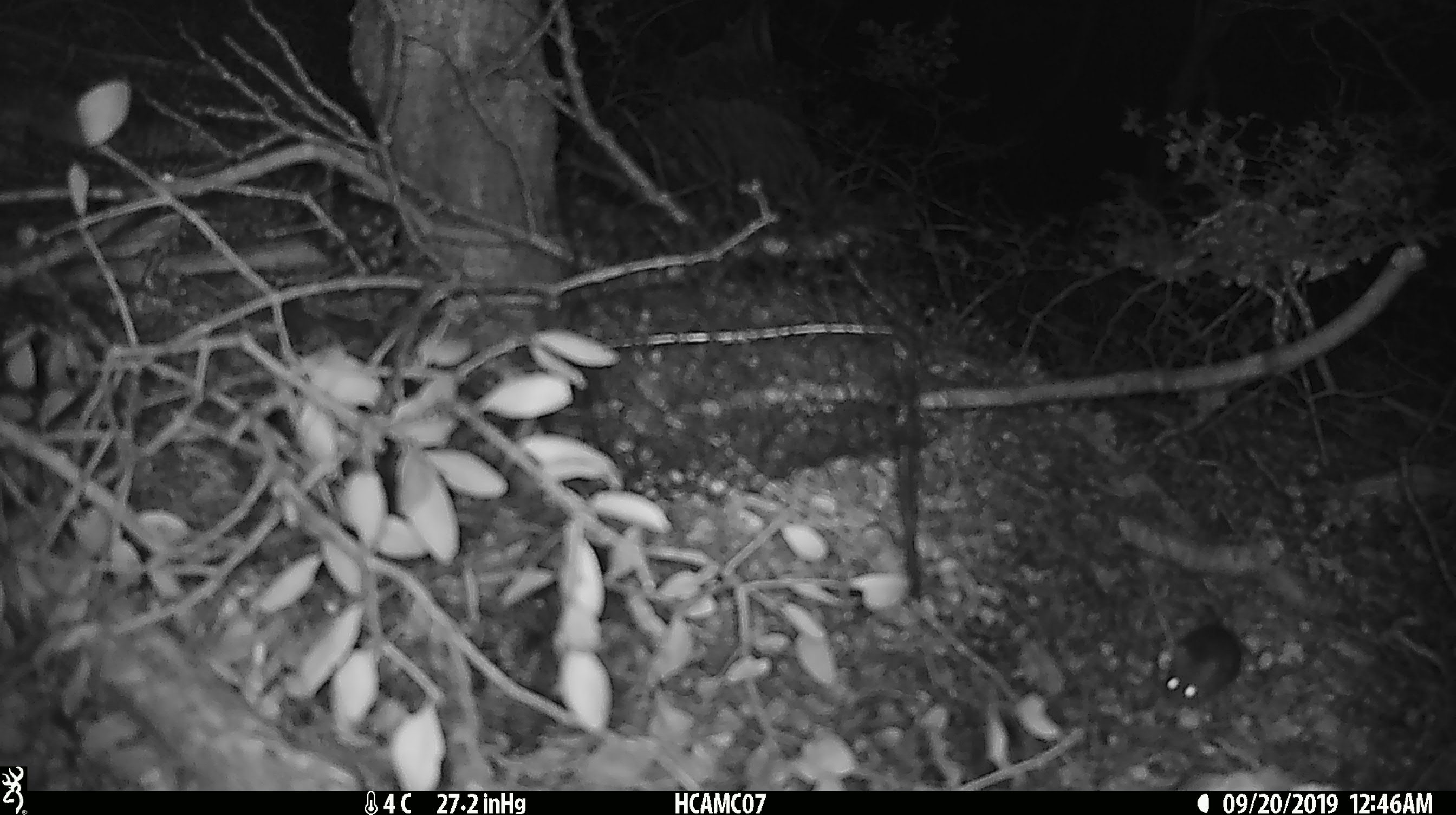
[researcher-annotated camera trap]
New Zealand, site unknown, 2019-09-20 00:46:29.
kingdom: Animalia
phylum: Chordata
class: Mammalia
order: Rodentia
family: Muridae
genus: Mus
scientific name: Mus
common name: mouse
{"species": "mouse (Mus)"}